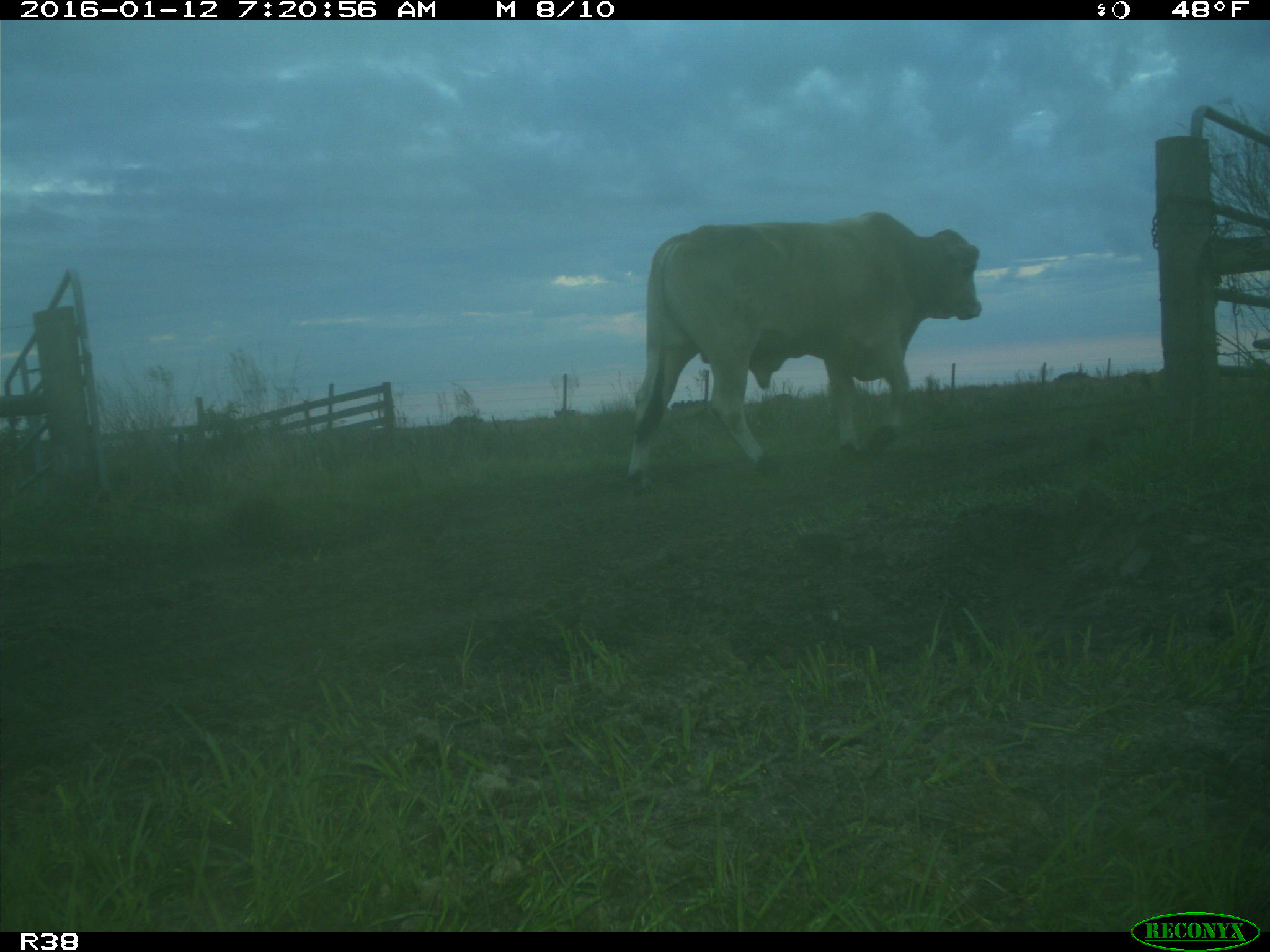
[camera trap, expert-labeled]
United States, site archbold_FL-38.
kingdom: Animalia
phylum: Chordata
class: Mammalia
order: Artiodactyla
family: Bovidae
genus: Bos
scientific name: Bos taurus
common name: domestic cow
Bos taurus (domestic cow).